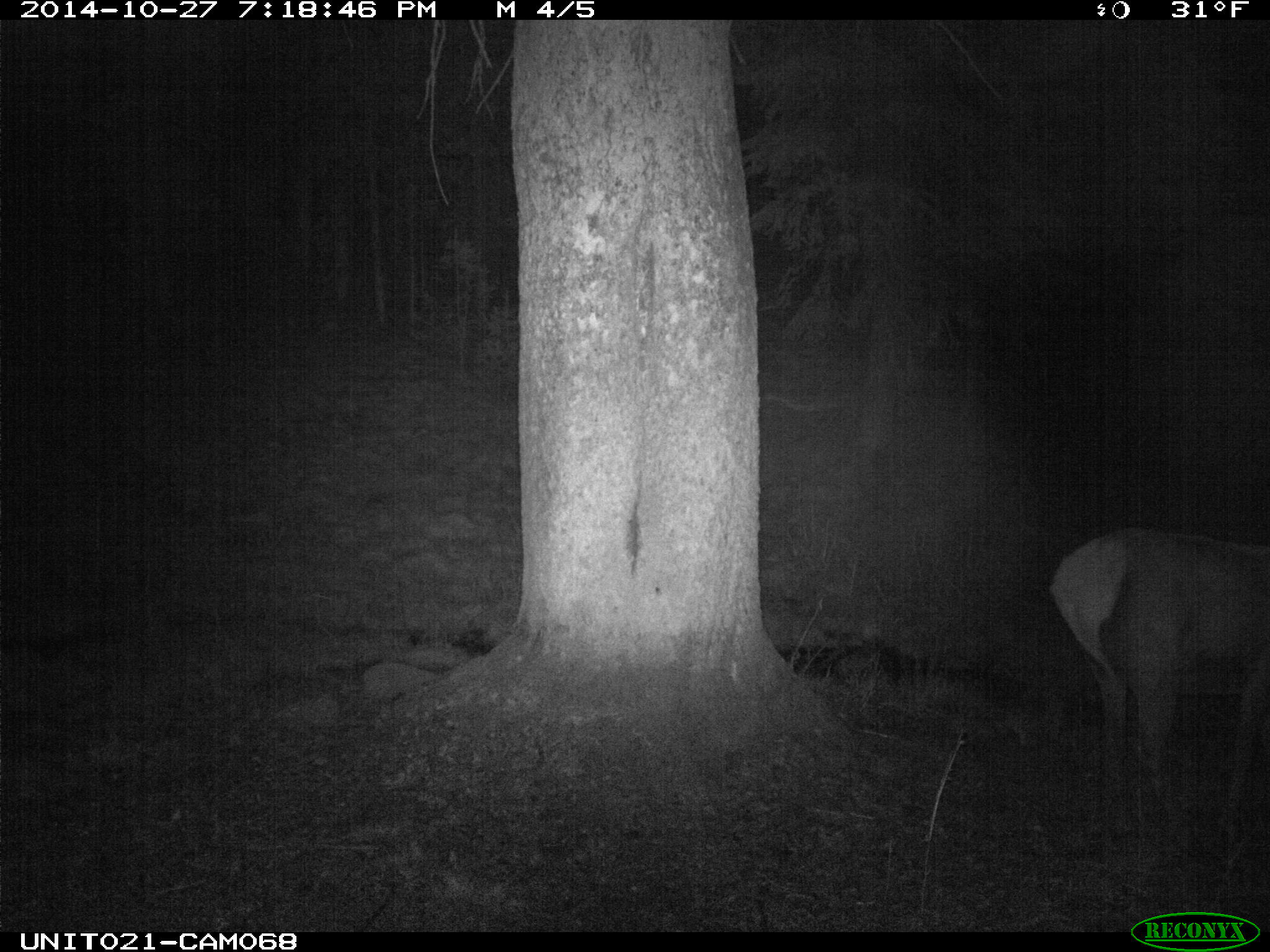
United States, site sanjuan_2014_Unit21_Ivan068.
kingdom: Animalia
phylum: Chordata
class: Mammalia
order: Artiodactyla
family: Cervidae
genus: Cervus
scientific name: Cervus elaphus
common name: red deer